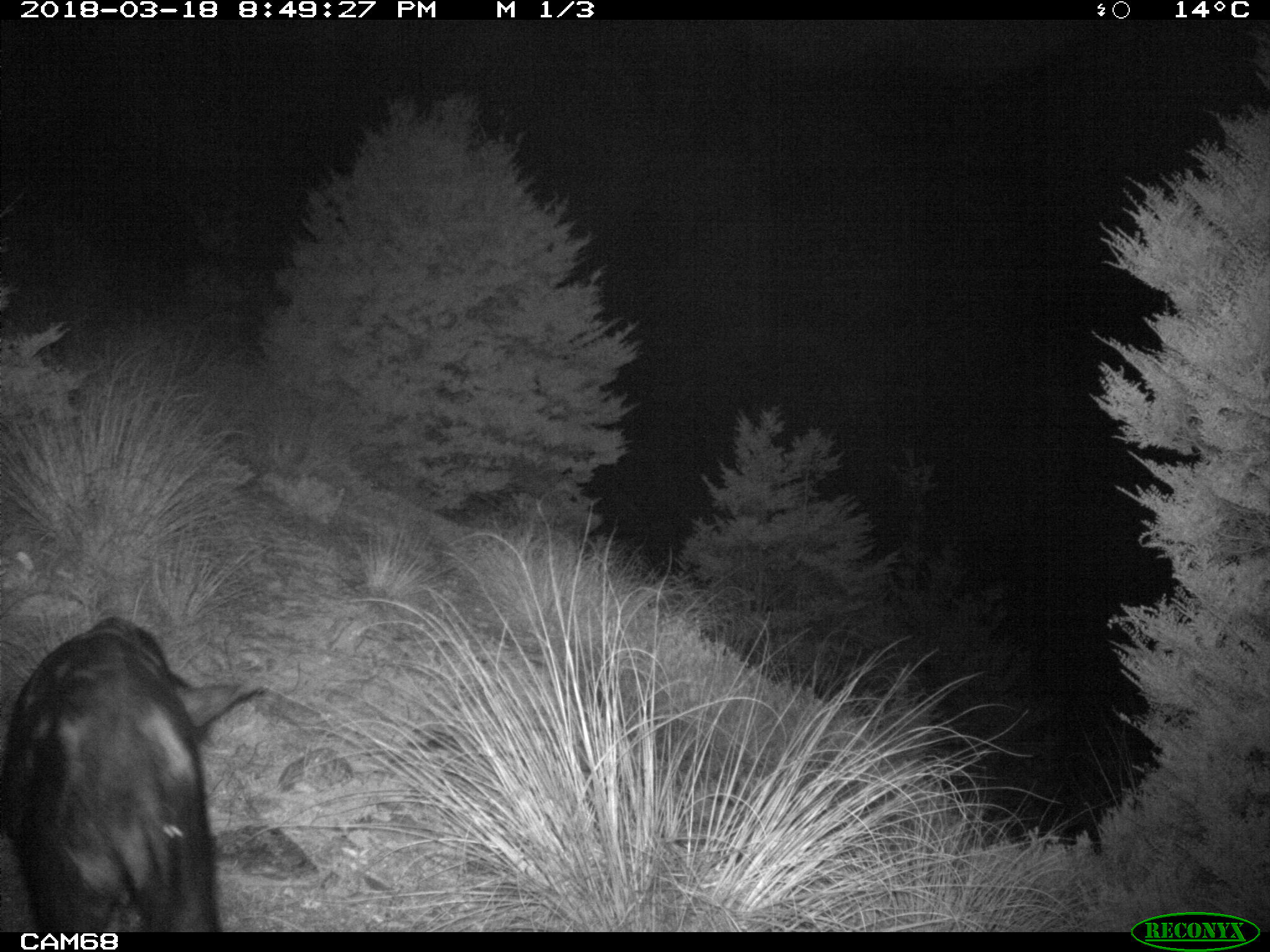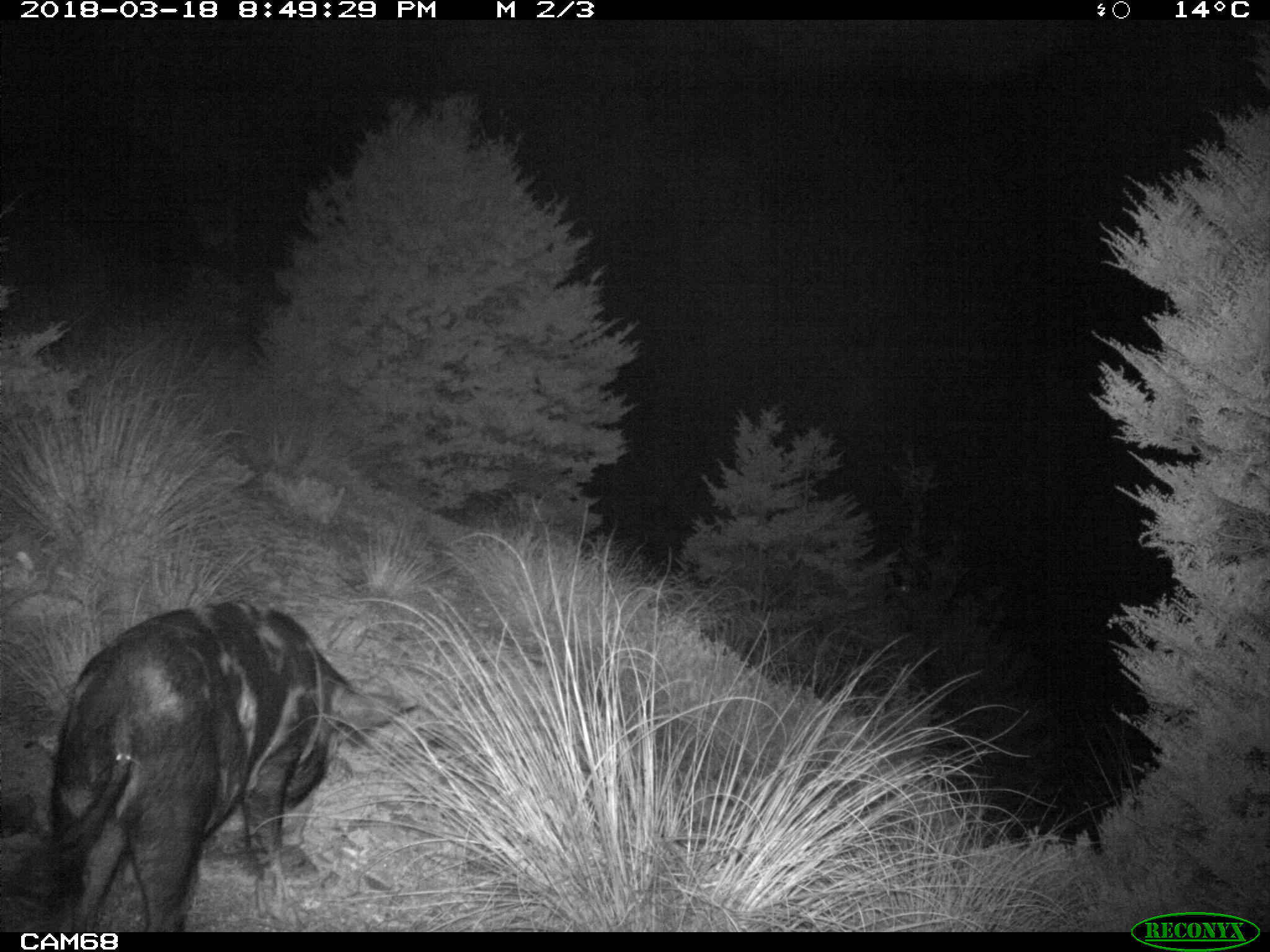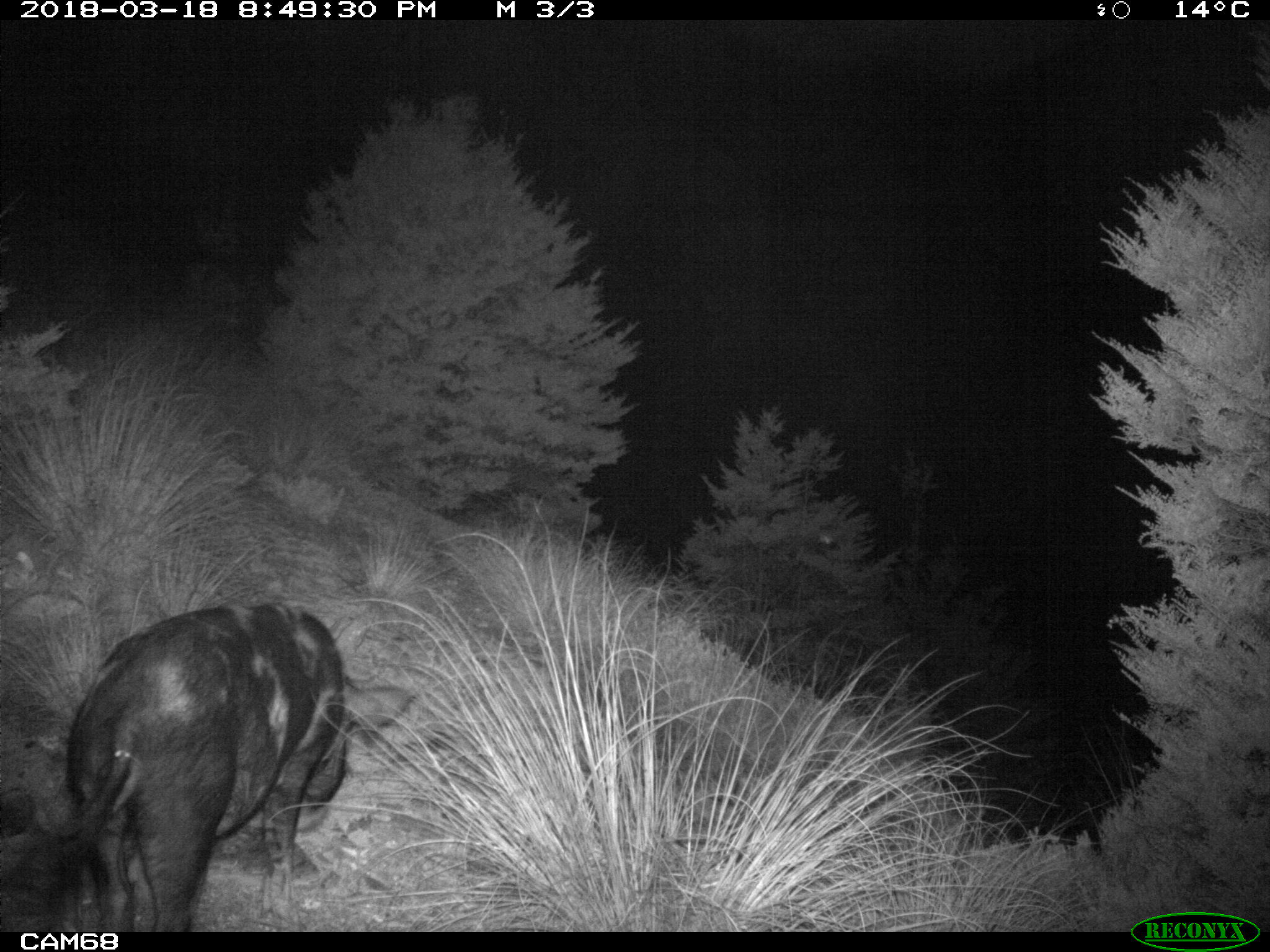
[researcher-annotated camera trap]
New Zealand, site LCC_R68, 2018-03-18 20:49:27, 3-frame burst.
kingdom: Animalia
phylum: Chordata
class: Mammalia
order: Artiodactyla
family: Suidae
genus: Sus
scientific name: Sus scrofa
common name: pig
Pig (Sus scrofa).